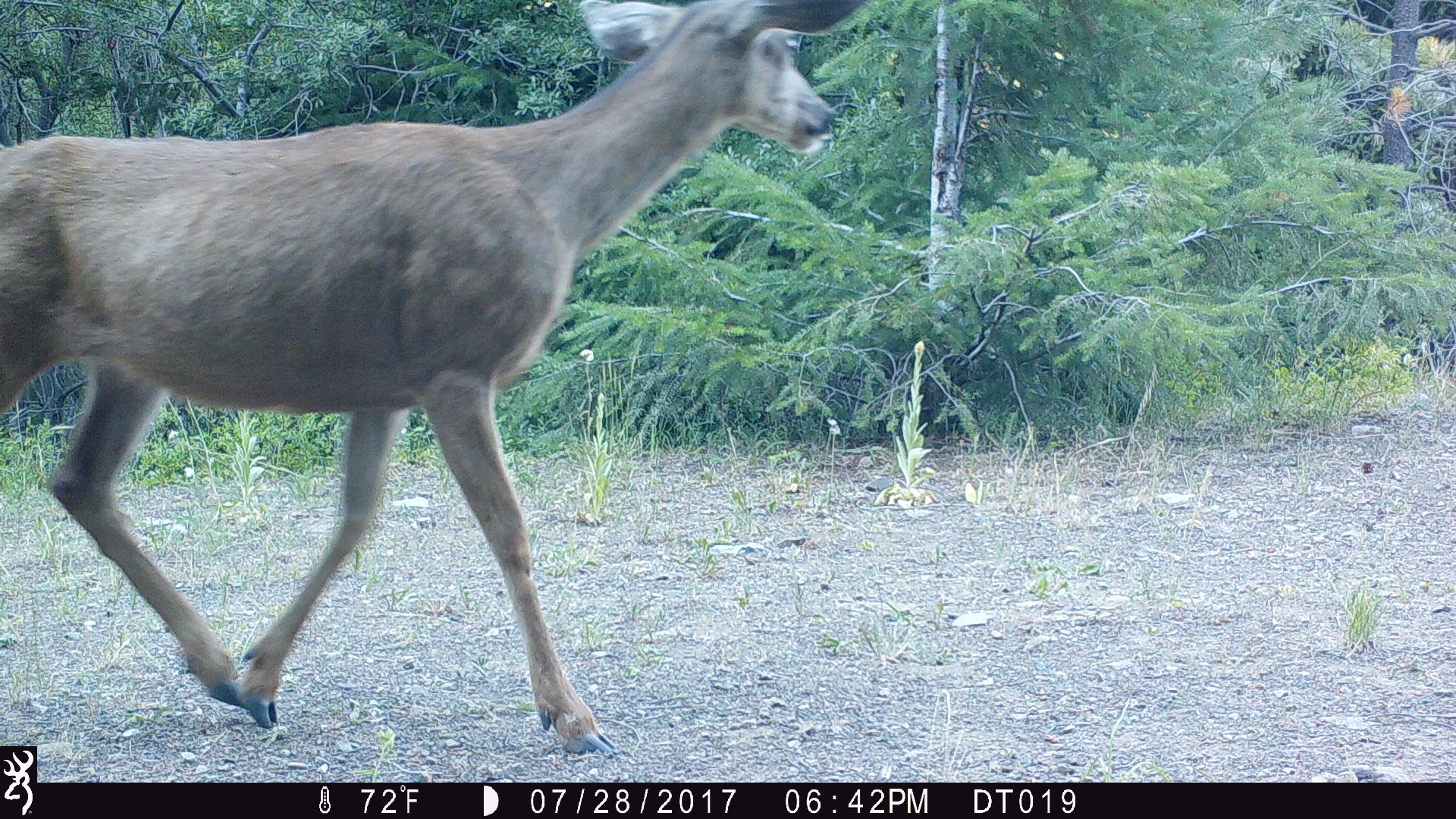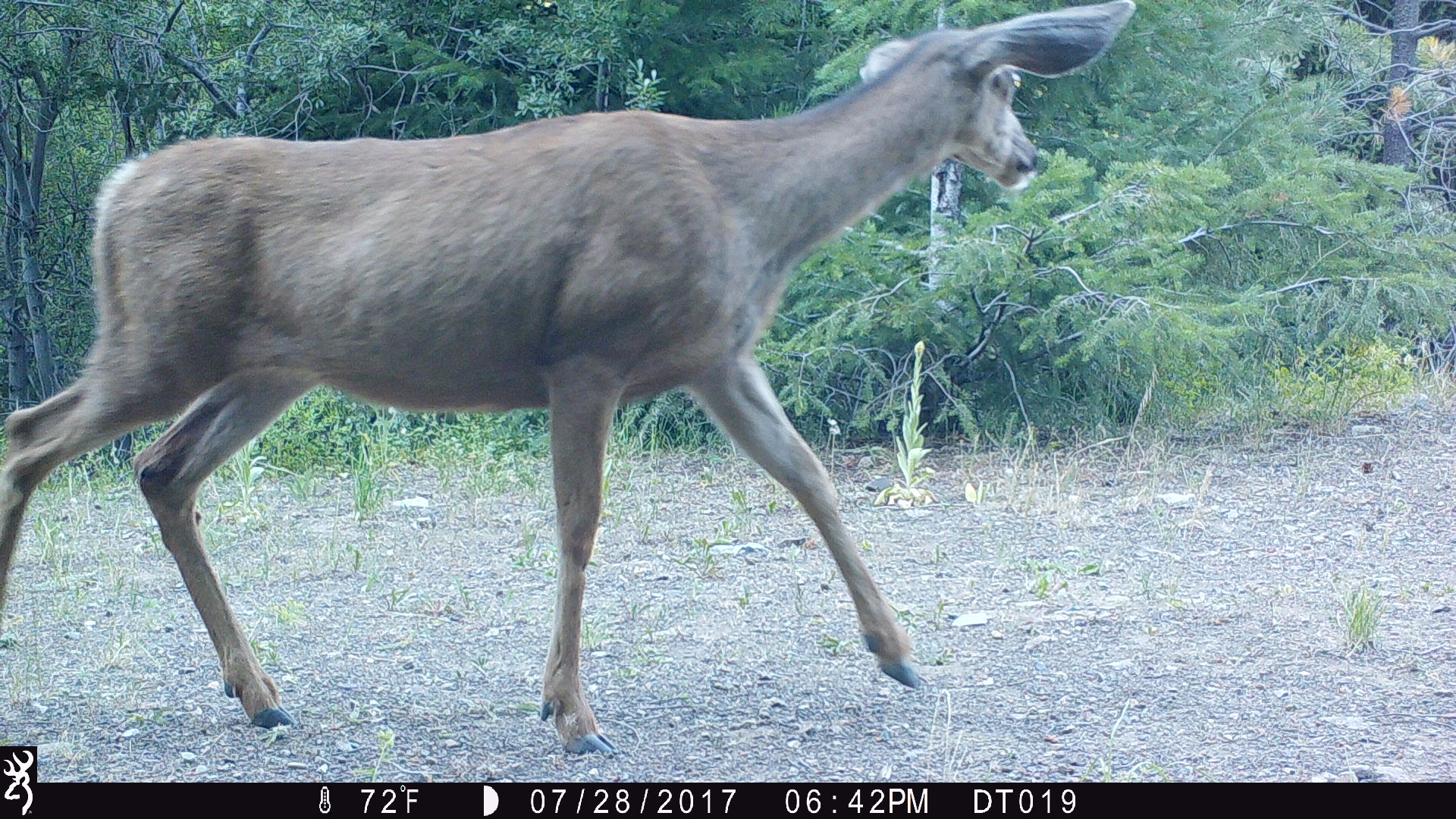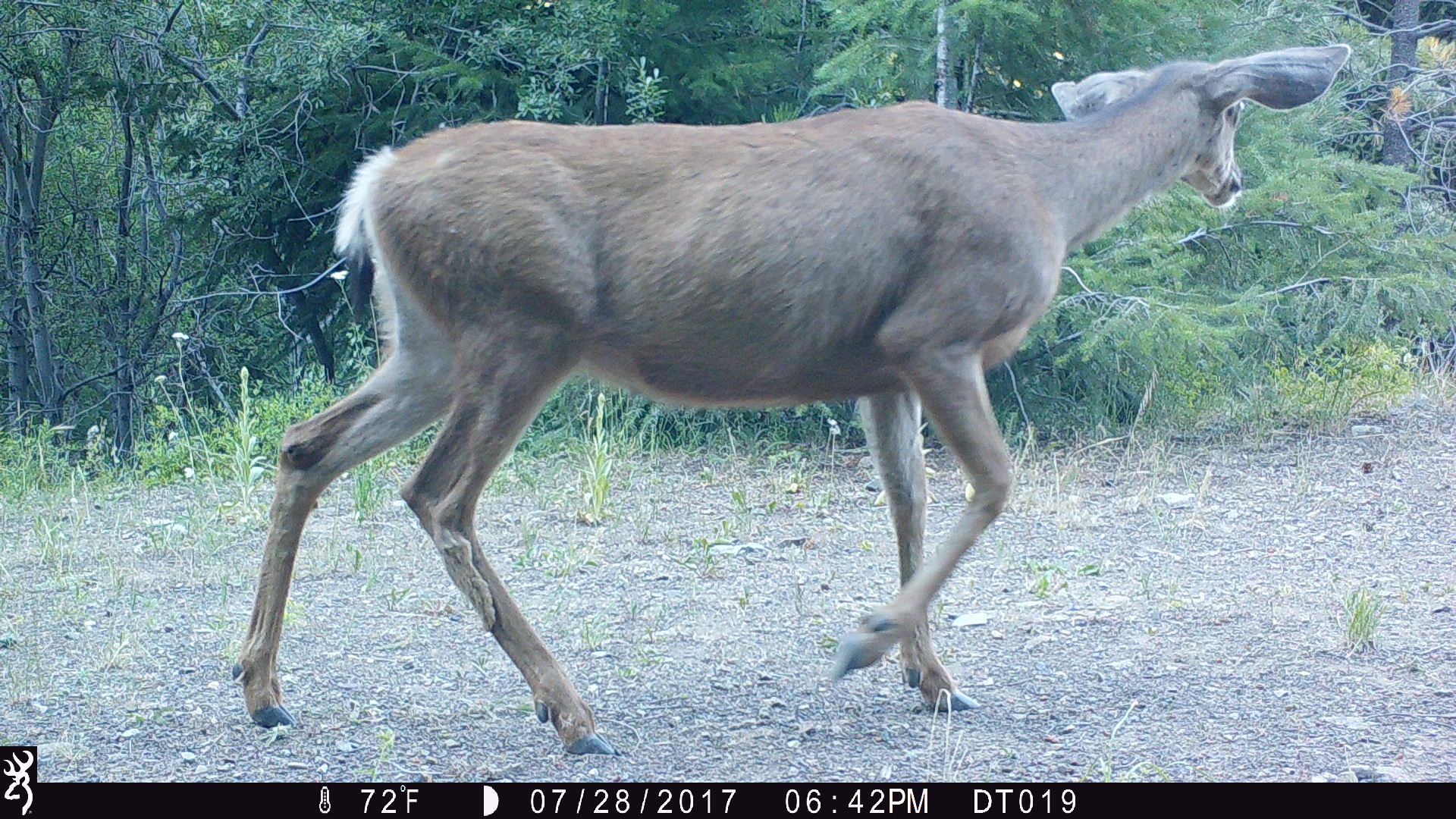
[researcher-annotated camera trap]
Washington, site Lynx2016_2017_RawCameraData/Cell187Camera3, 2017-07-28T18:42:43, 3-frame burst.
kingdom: Animalia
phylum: Chordata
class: Mammalia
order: Artiodactyla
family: Cervidae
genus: Odocoileus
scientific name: Odocoileus hemionus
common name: mule deer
Odocoileus hemionus (mule deer). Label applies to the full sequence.